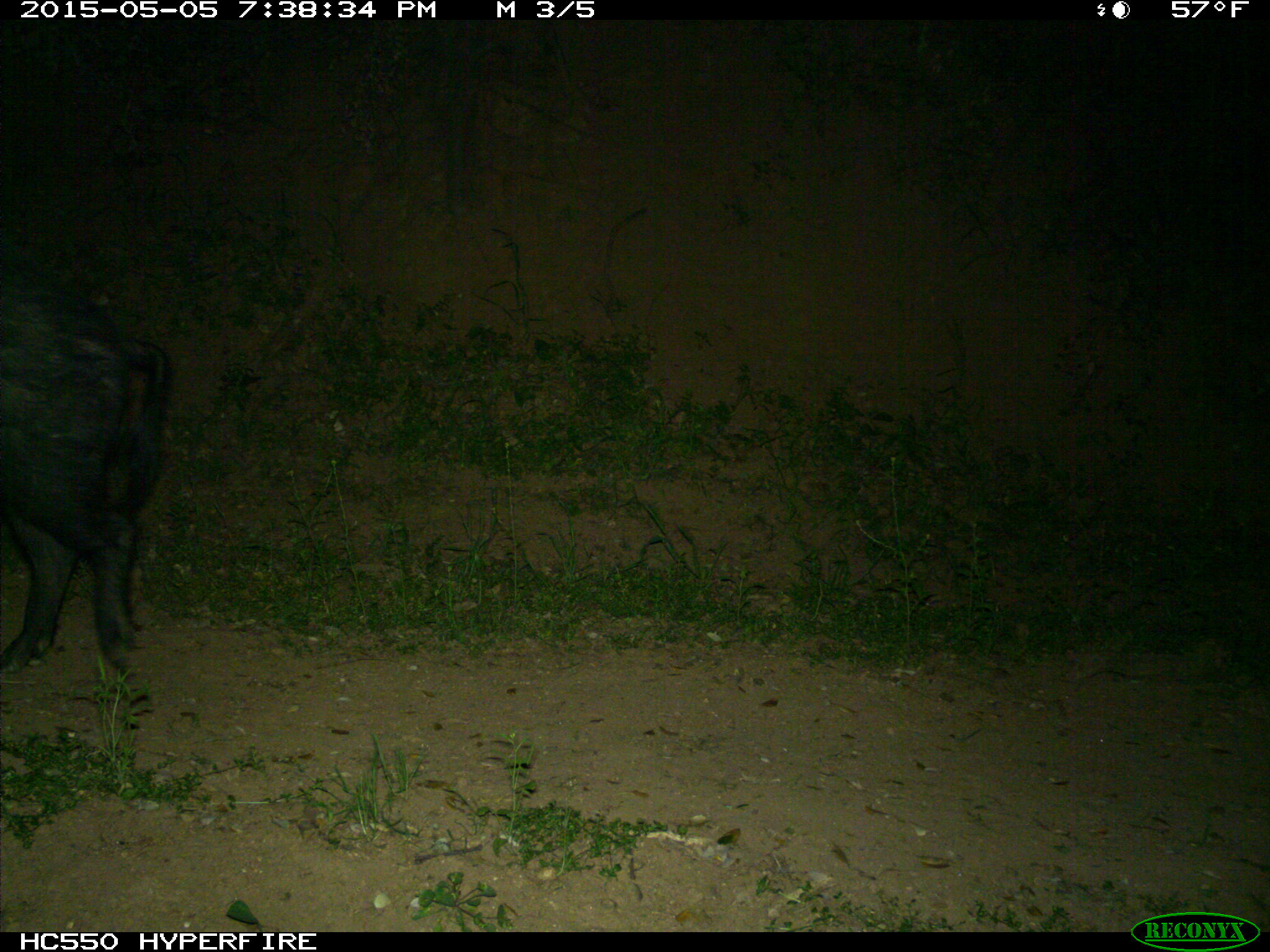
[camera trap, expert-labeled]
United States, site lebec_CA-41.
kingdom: Animalia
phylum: Chordata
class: Mammalia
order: Artiodactyla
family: Suidae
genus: Sus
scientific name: Sus scrofa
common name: wild boar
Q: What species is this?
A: Sus scrofa (wild boar).